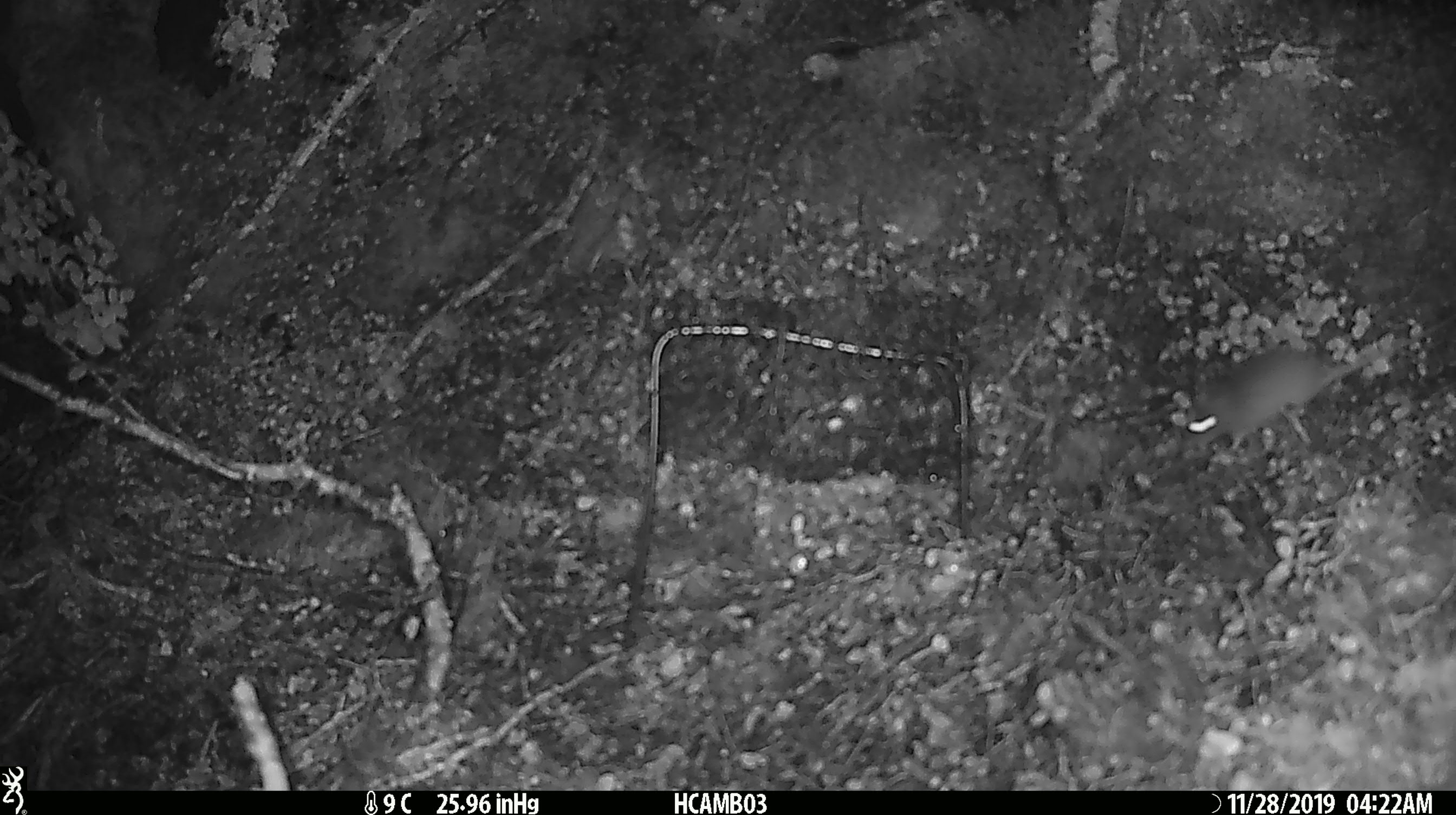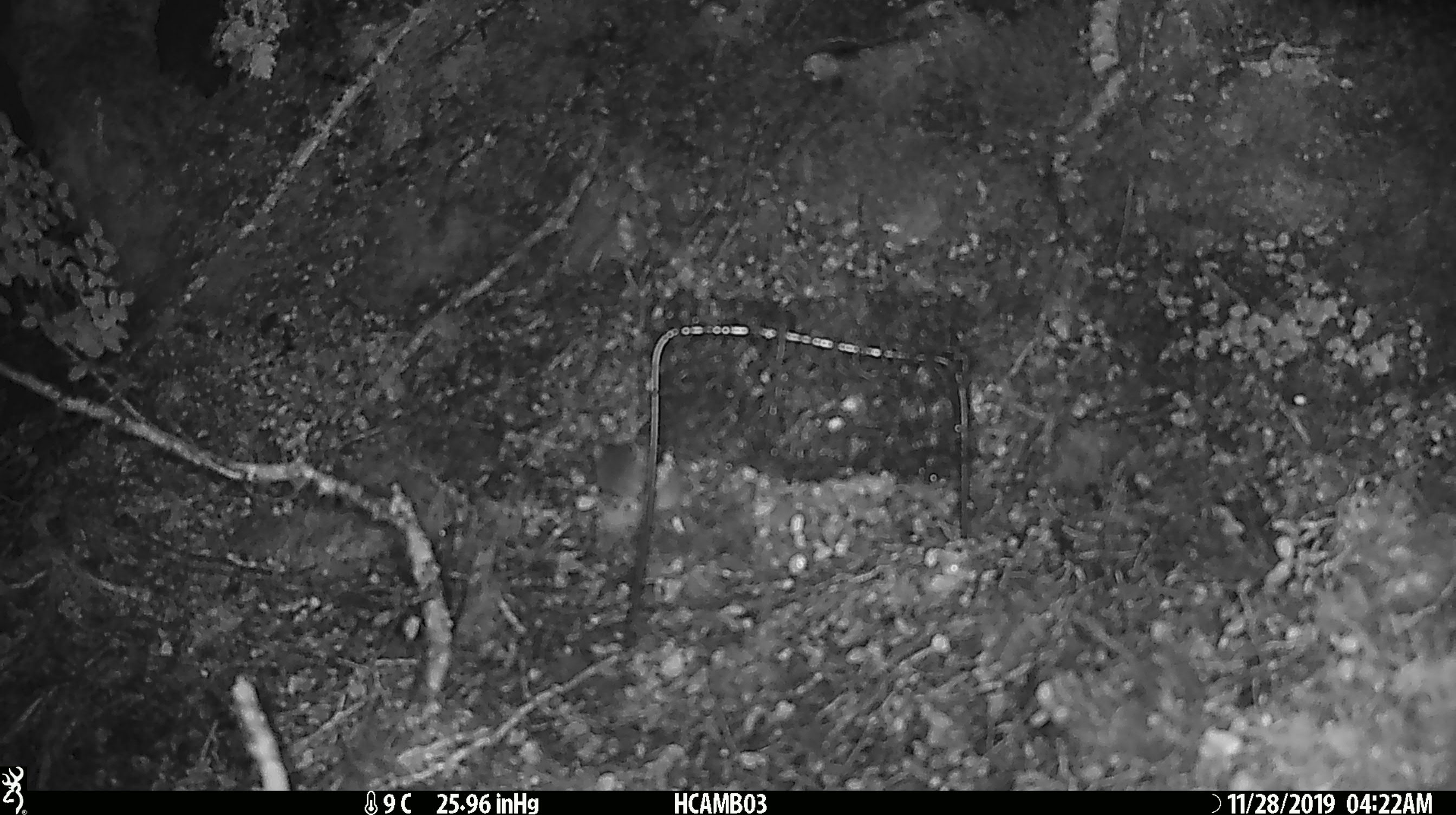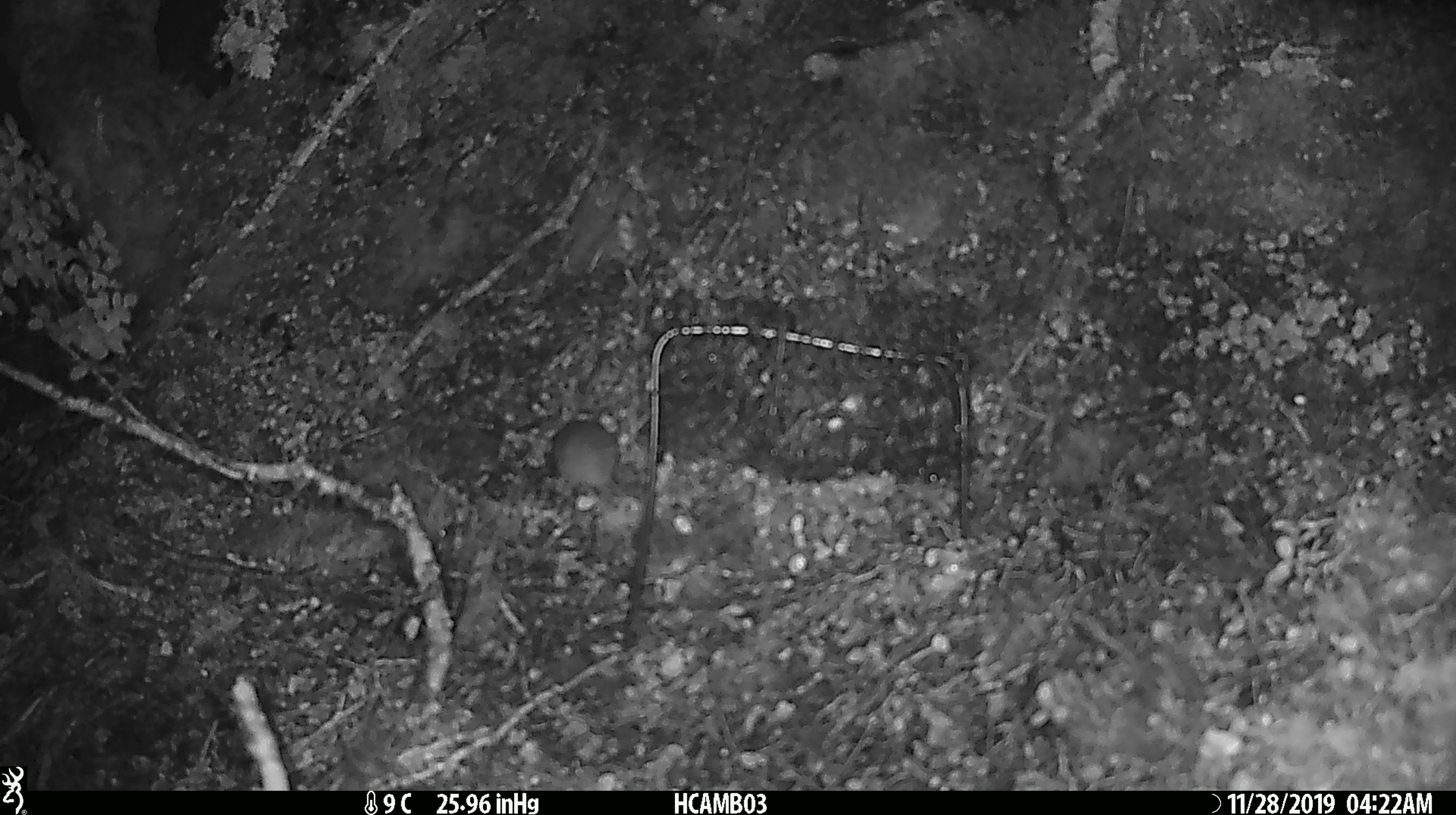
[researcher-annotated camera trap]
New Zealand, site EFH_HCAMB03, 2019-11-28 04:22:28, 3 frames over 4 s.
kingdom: Animalia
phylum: Chordata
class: Mammalia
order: Rodentia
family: Muridae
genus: Mus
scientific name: Mus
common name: mouse